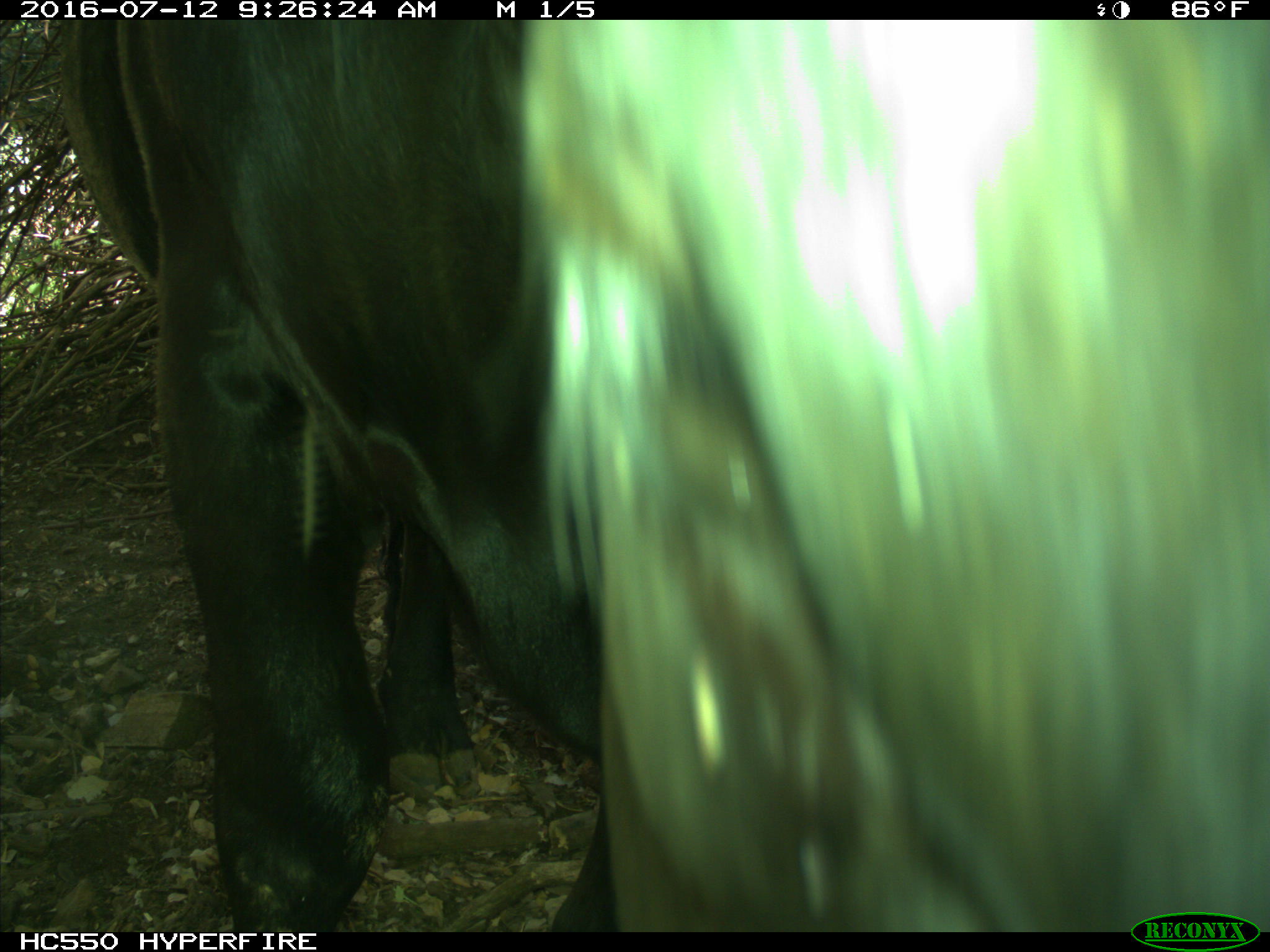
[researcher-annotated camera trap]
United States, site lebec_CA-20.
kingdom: Animalia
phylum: Chordata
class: Mammalia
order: Artiodactyla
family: Bovidae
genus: Bos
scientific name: Bos taurus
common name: domestic cow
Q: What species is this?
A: Bos taurus (domestic cow).